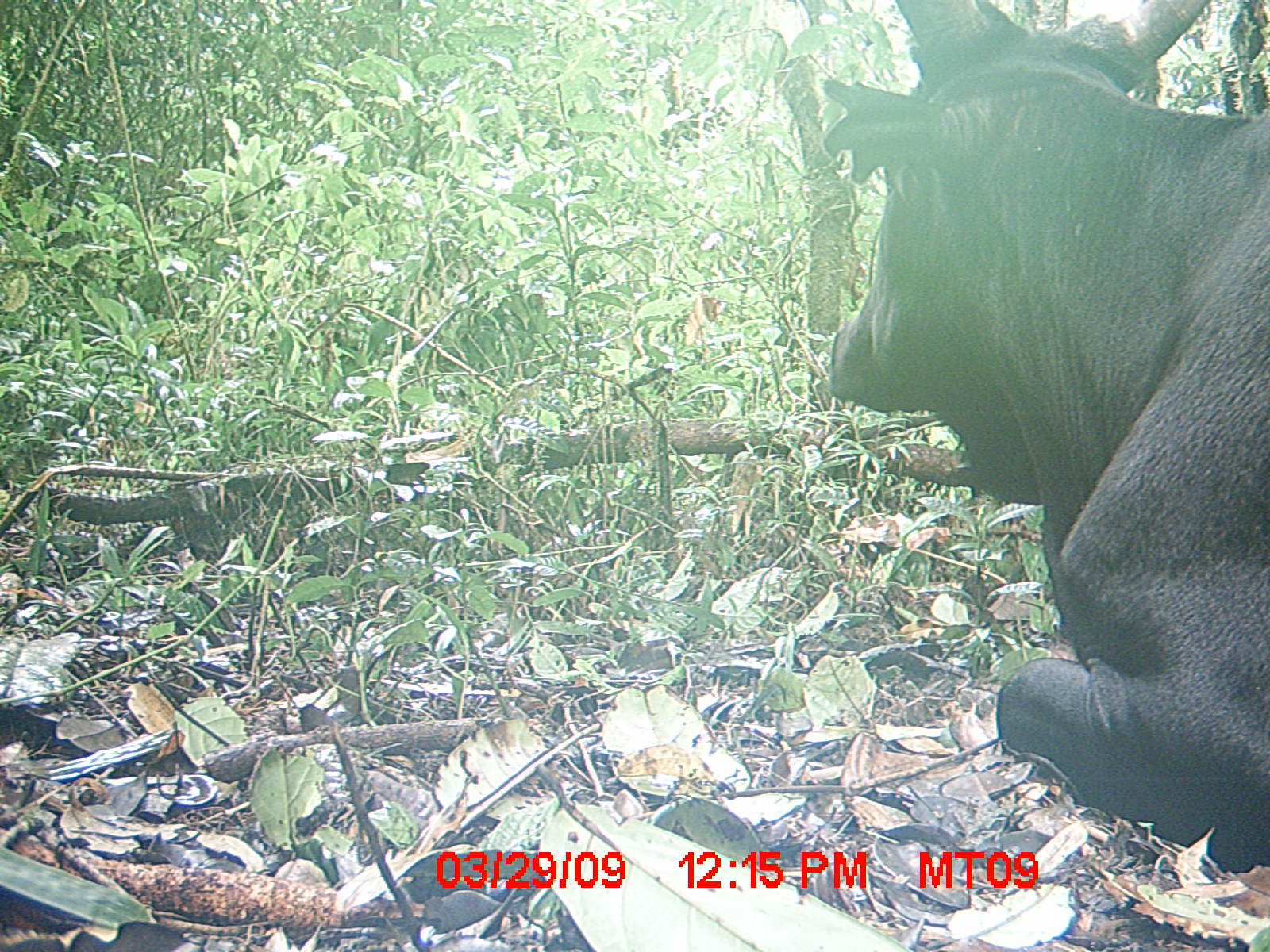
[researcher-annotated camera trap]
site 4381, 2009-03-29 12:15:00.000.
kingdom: Animalia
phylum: Chordata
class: Mammalia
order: Artiodactyla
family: Bovidae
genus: Bos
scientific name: Bos taurus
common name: domestic cattle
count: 1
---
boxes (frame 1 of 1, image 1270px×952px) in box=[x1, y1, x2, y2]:
bos taurus: box=[822, 0, 1270, 872]